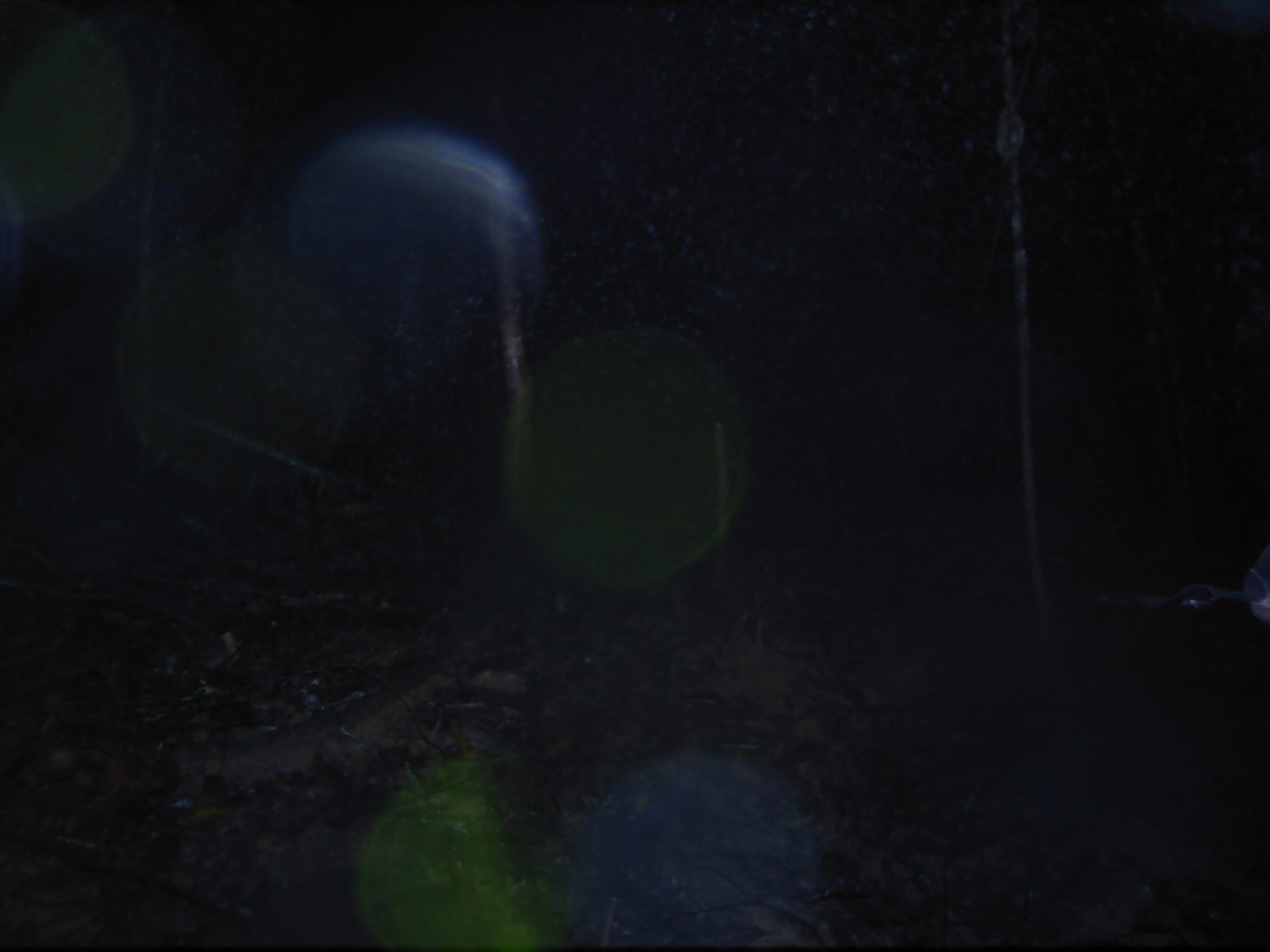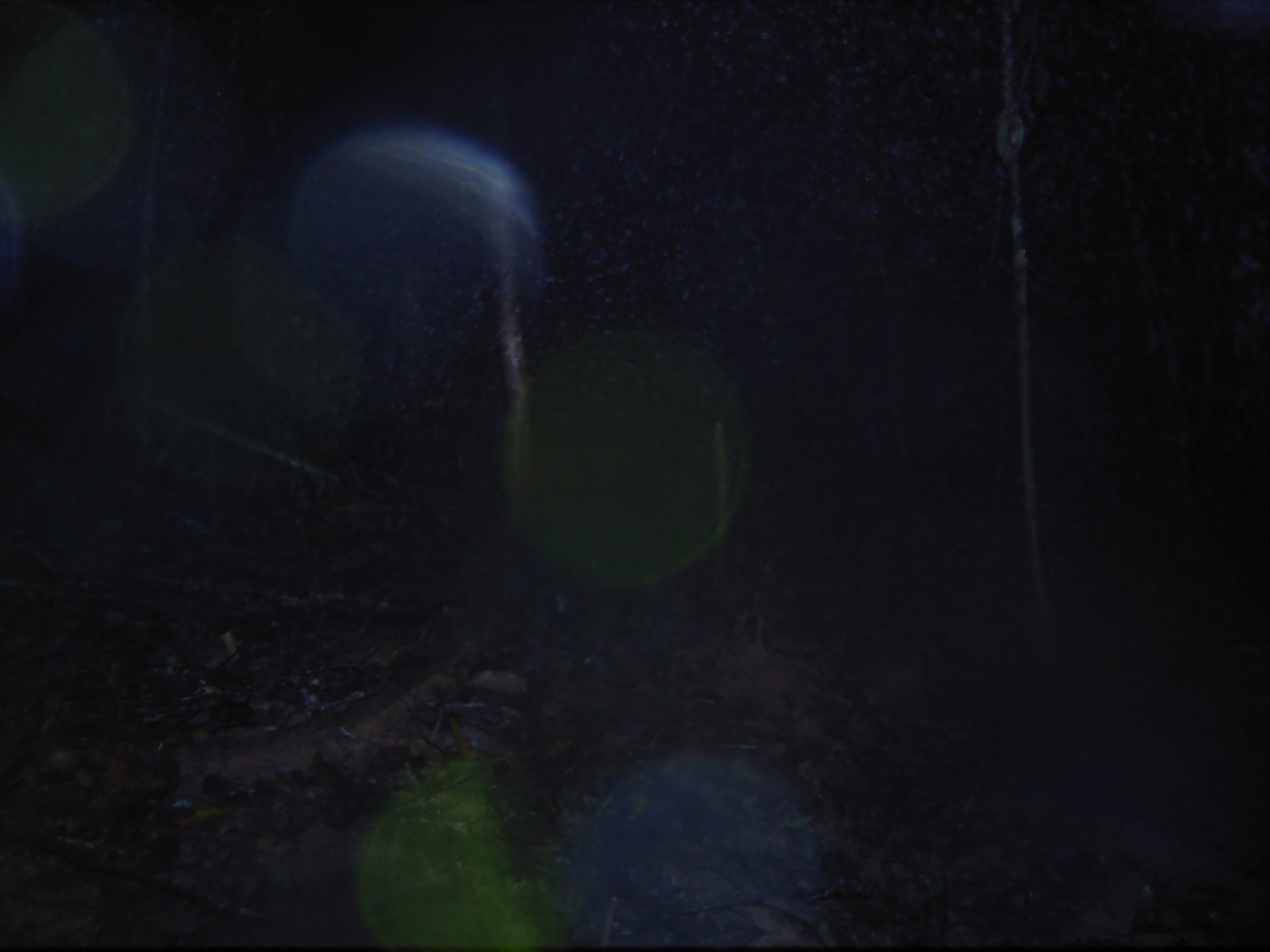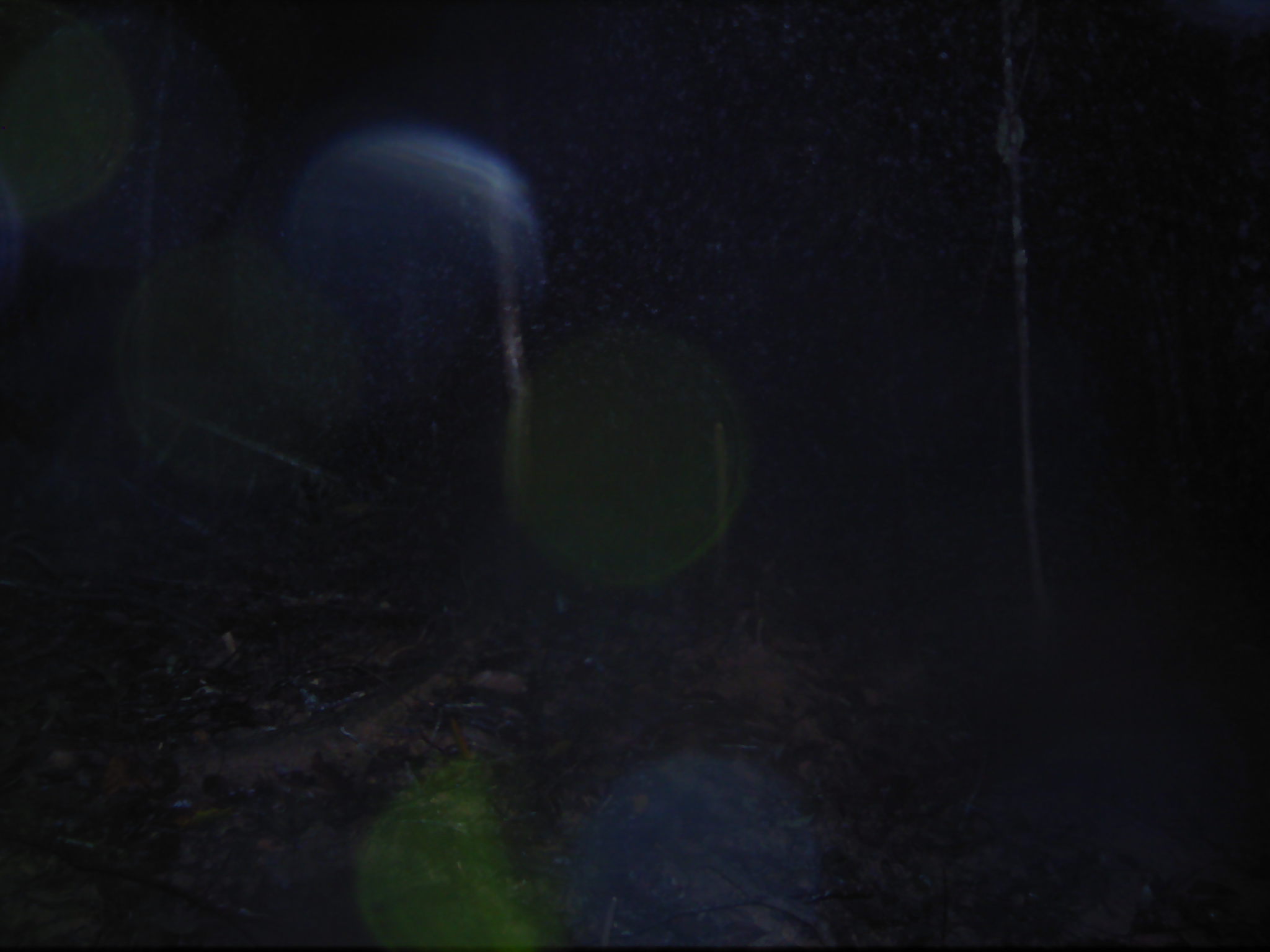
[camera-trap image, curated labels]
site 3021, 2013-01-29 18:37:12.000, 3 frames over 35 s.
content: unidentified animal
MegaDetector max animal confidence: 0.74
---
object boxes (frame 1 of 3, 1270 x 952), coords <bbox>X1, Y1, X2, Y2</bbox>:
unknown: <bbox>1099, 546, 1270, 627</bbox>